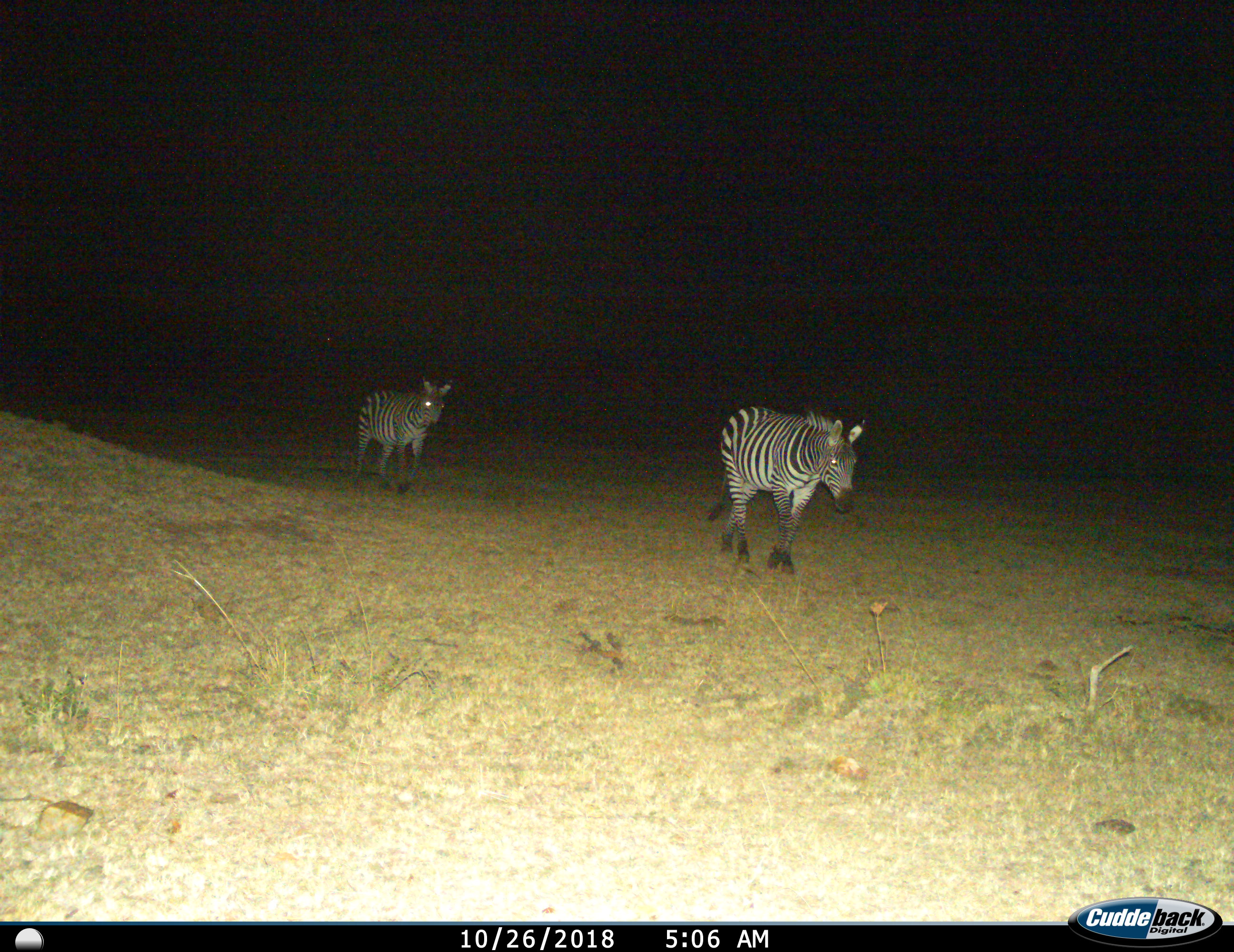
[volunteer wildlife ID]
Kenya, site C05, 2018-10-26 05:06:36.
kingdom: Animalia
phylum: Chordata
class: Mammalia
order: Perissodactyla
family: Equidae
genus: Equus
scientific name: Equus quagga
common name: plains zebra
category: zebra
Zebra (plains zebra) (Equus quagga), count 2. Behavior (volunteer vote fractions): standing 22%, resting 0%, moving 89%, interacting 0%. Young present (vote fraction): 0%. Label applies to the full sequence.